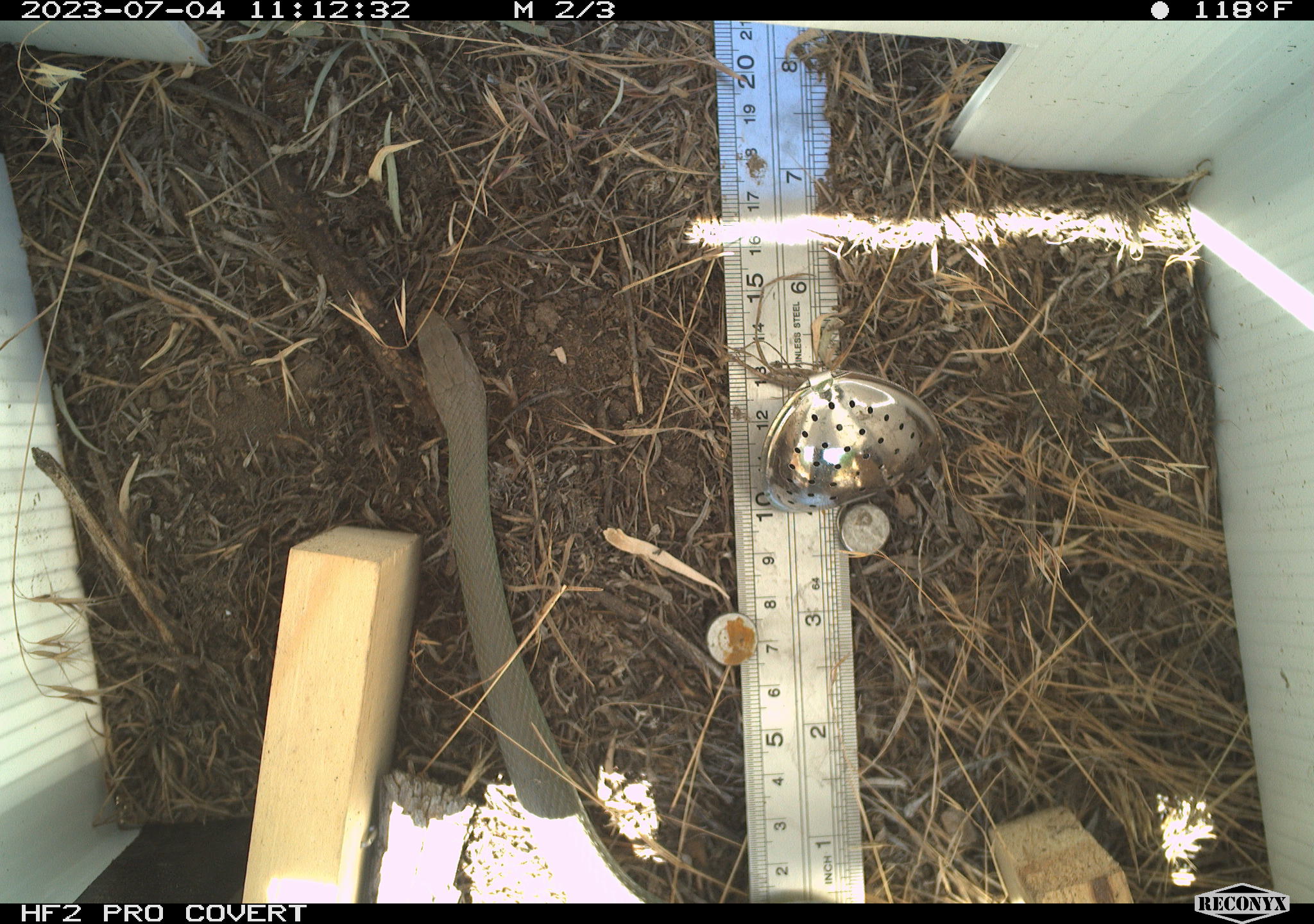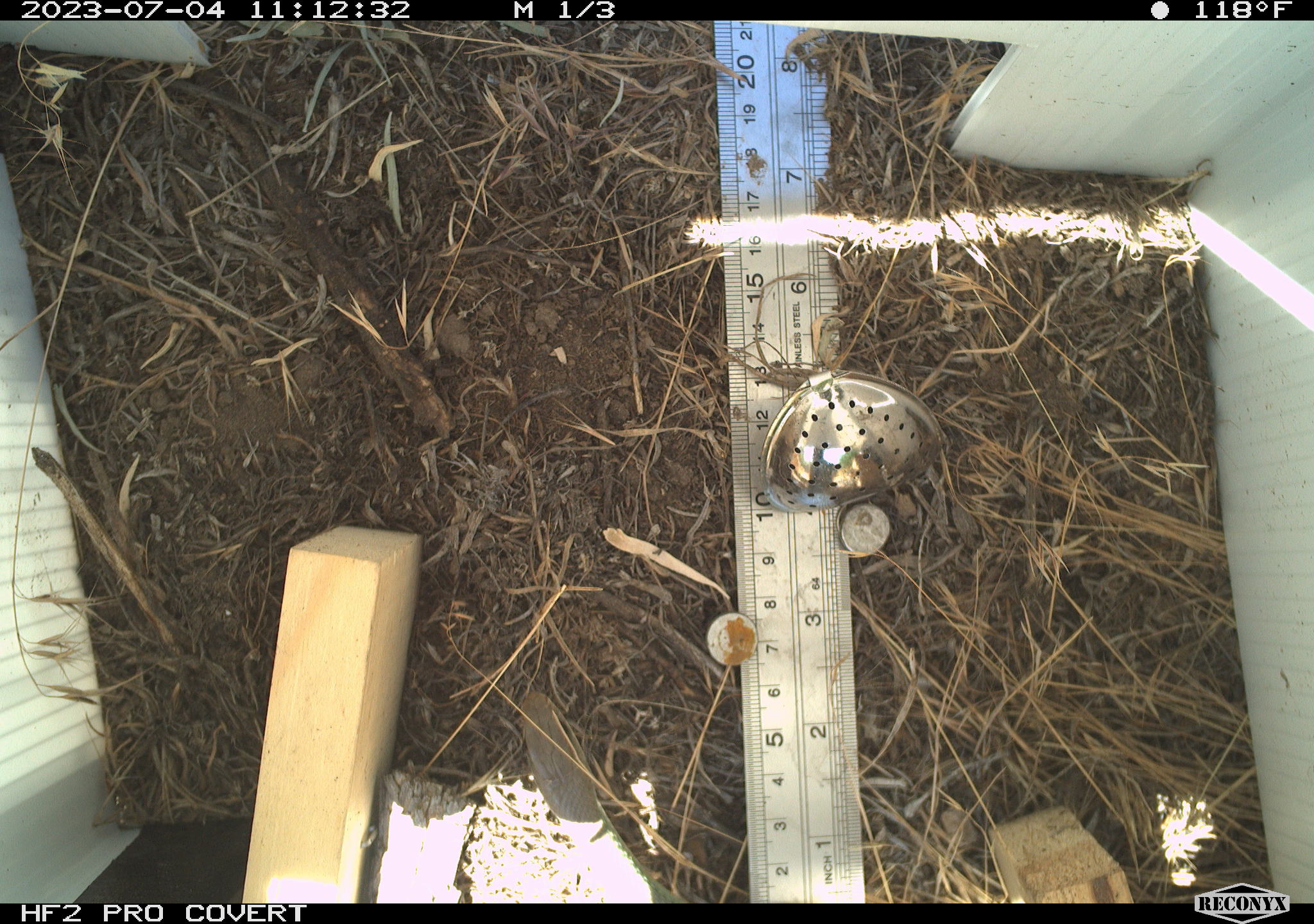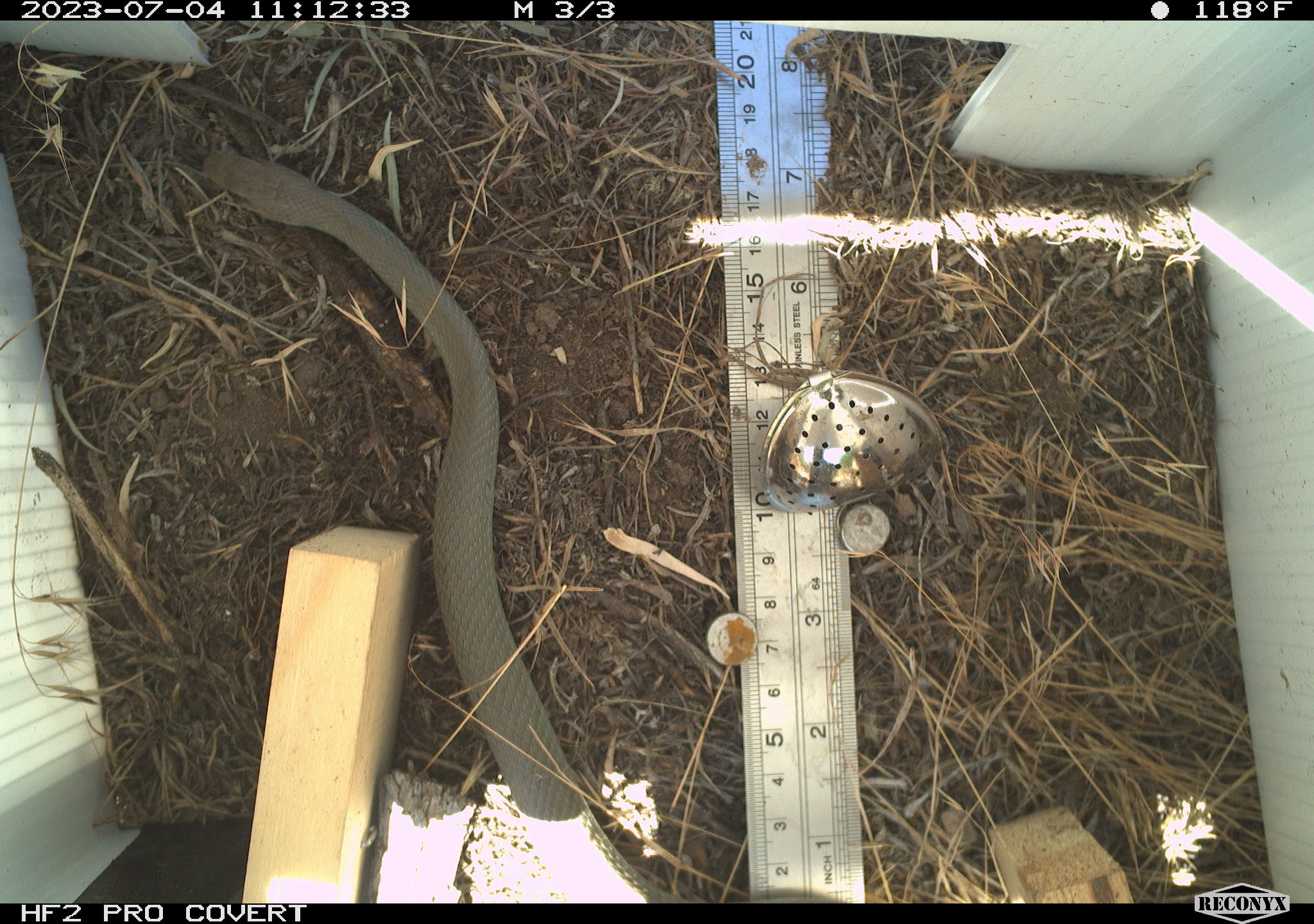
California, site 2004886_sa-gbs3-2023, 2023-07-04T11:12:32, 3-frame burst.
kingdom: Animalia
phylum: Chordata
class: Reptilia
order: Squamata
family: Colubridae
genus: Coluber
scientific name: Coluber constrictor mormon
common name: western yellow-bellied racer